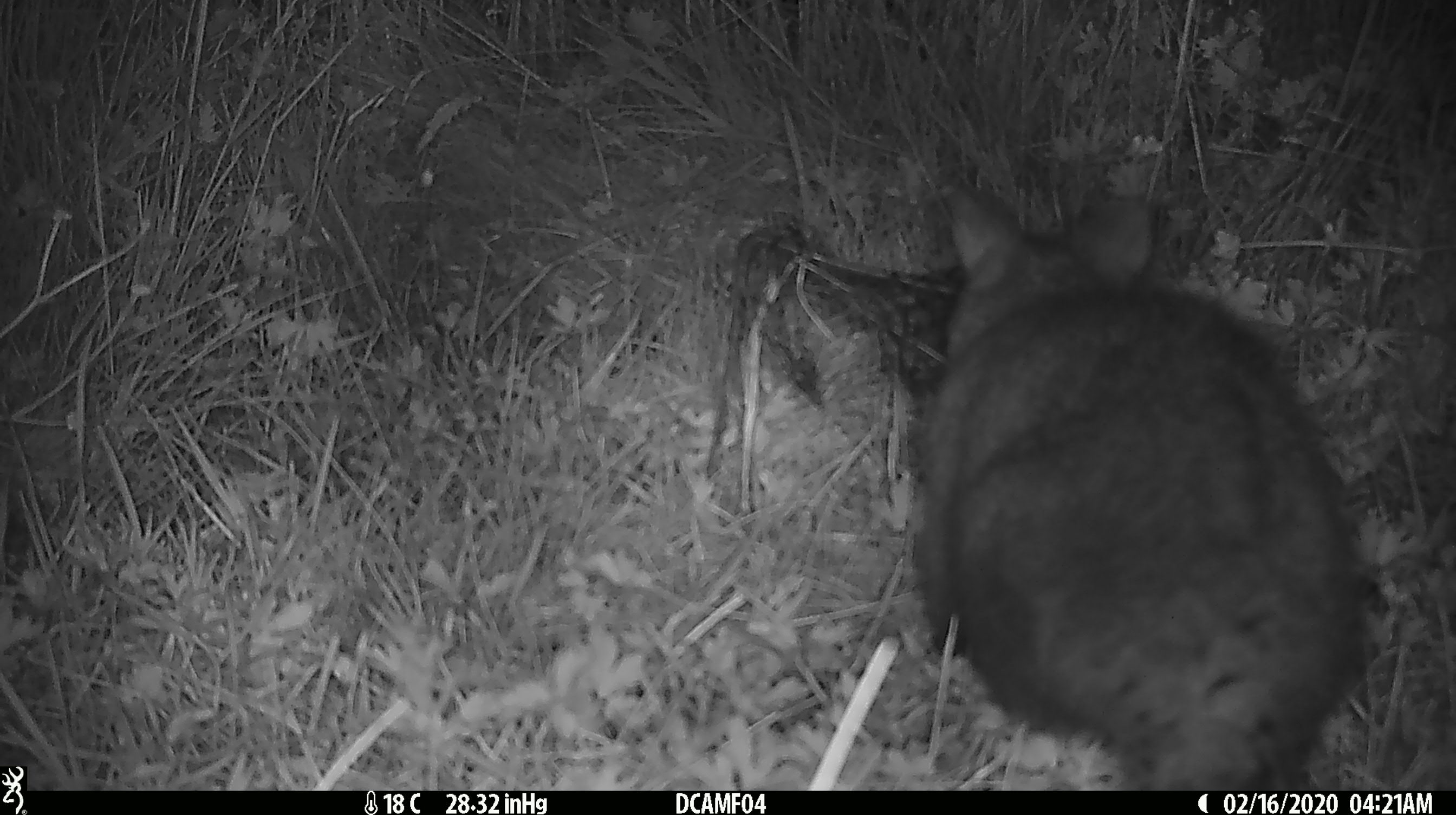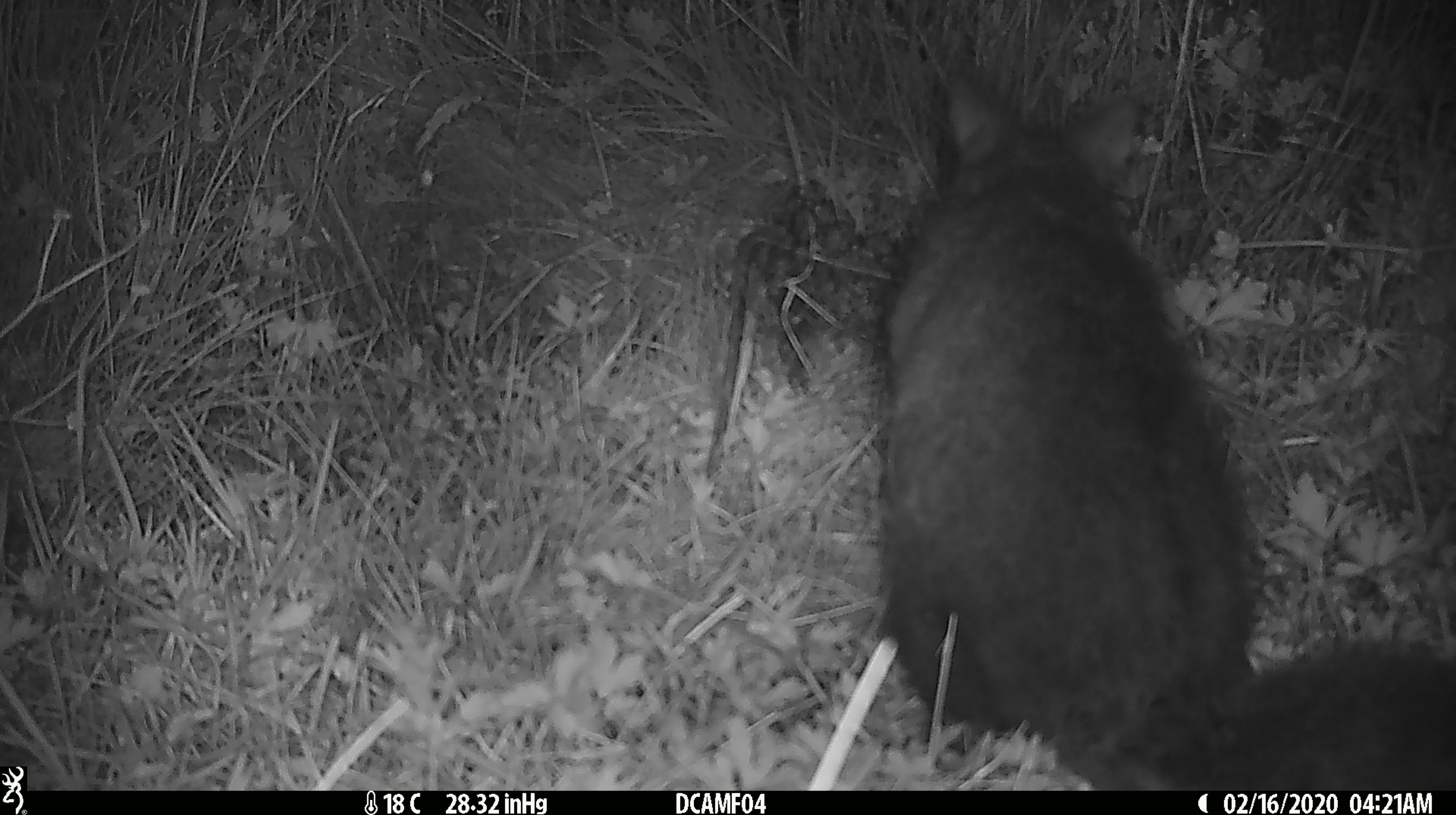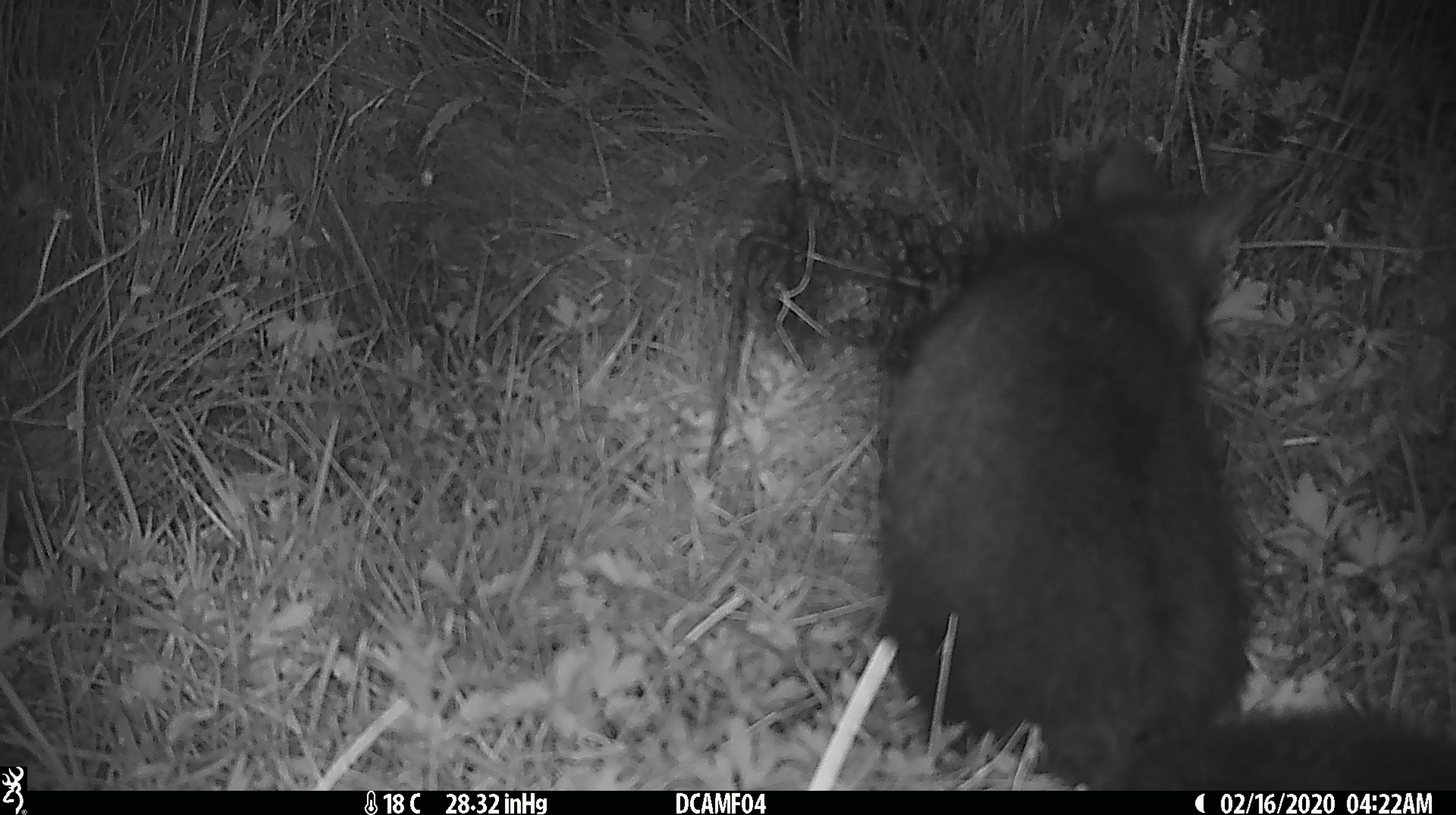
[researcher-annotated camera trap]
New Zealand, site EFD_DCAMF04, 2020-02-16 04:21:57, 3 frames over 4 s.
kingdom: Animalia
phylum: Chordata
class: Mammalia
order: Diprotodontia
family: Phalangeridae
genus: Trichosurus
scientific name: Trichosurus vulpecula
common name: common brushtail possum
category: possum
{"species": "possum (common brushtail possum) (Trichosurus vulpecula)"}